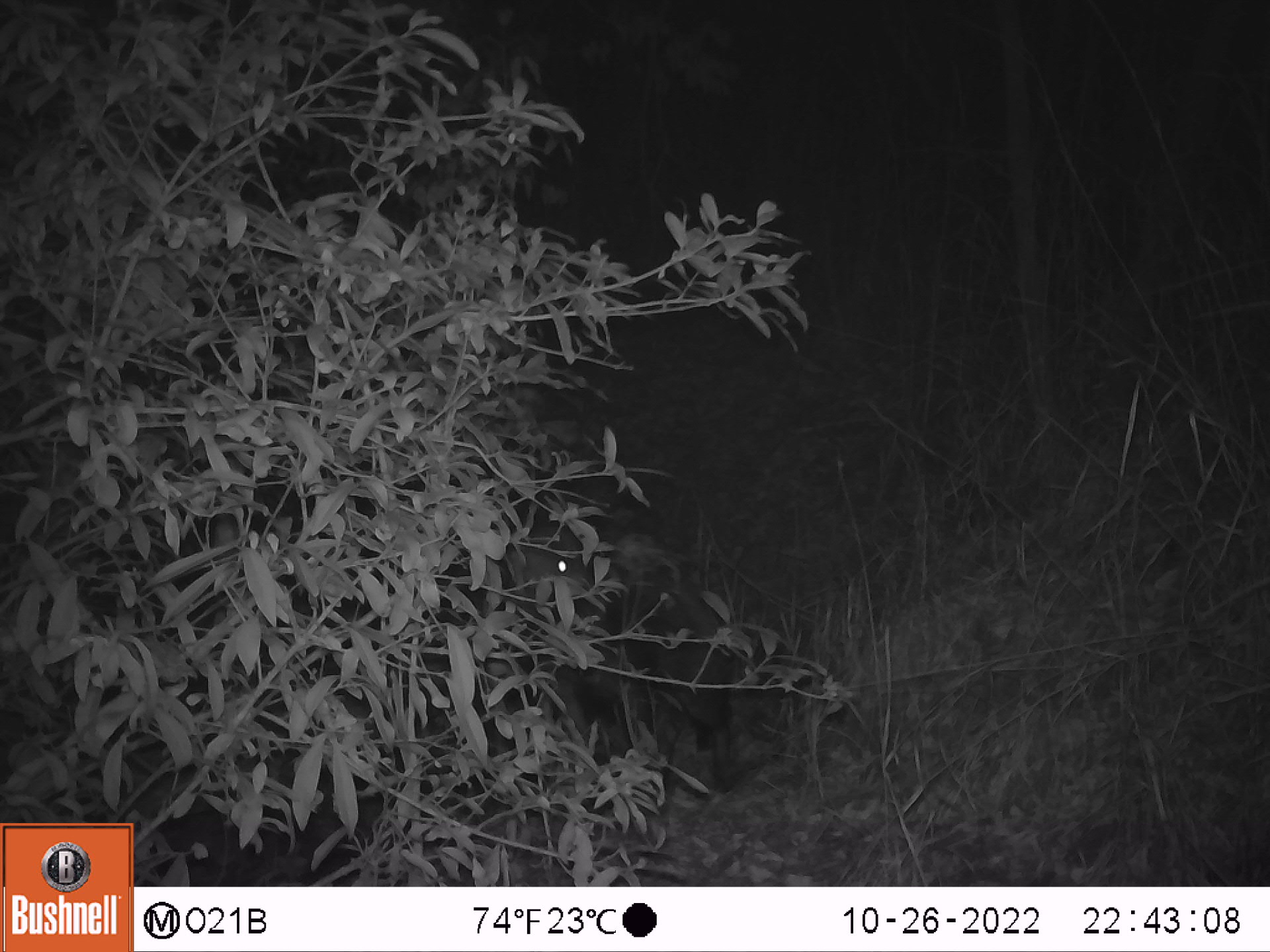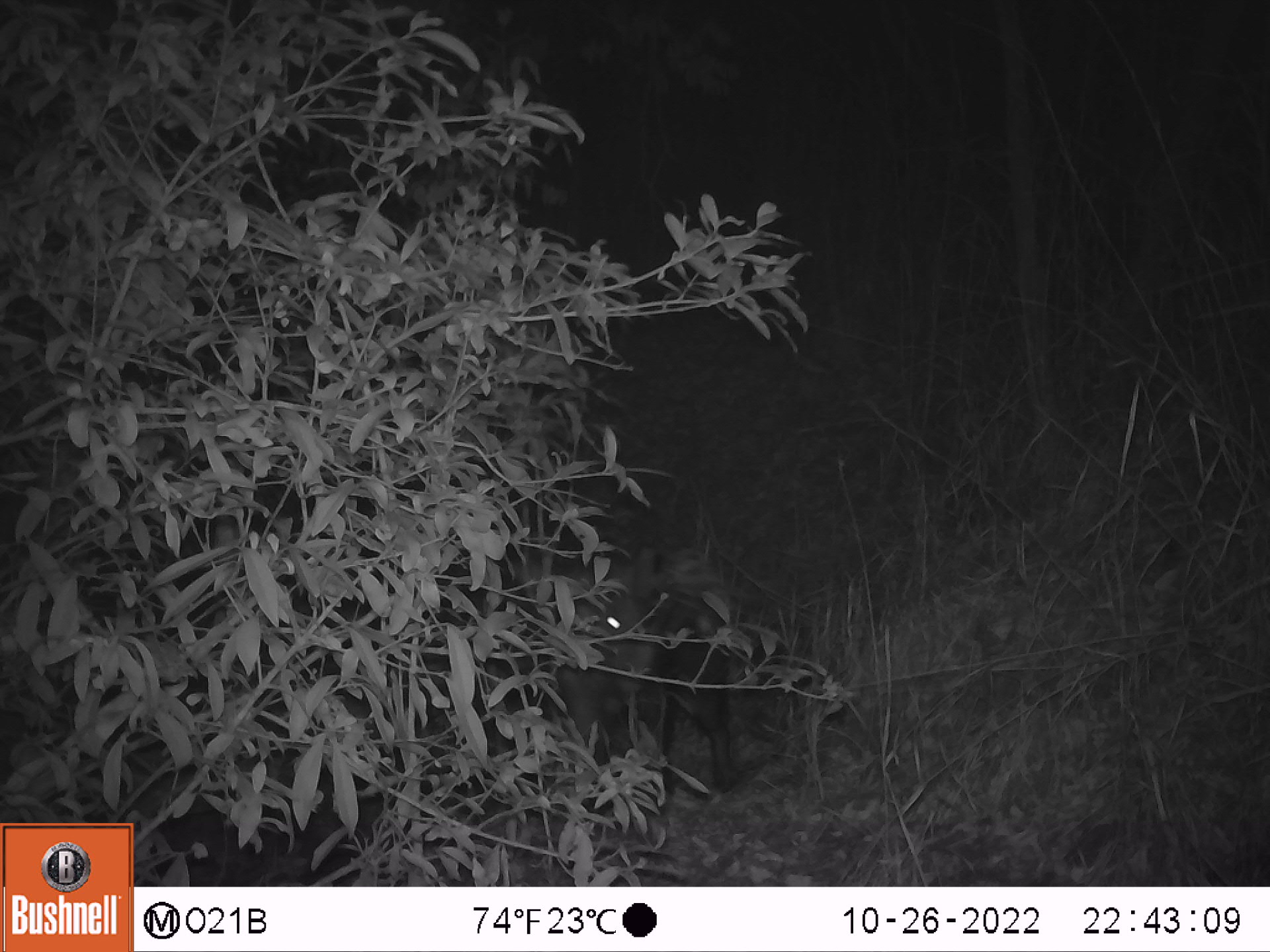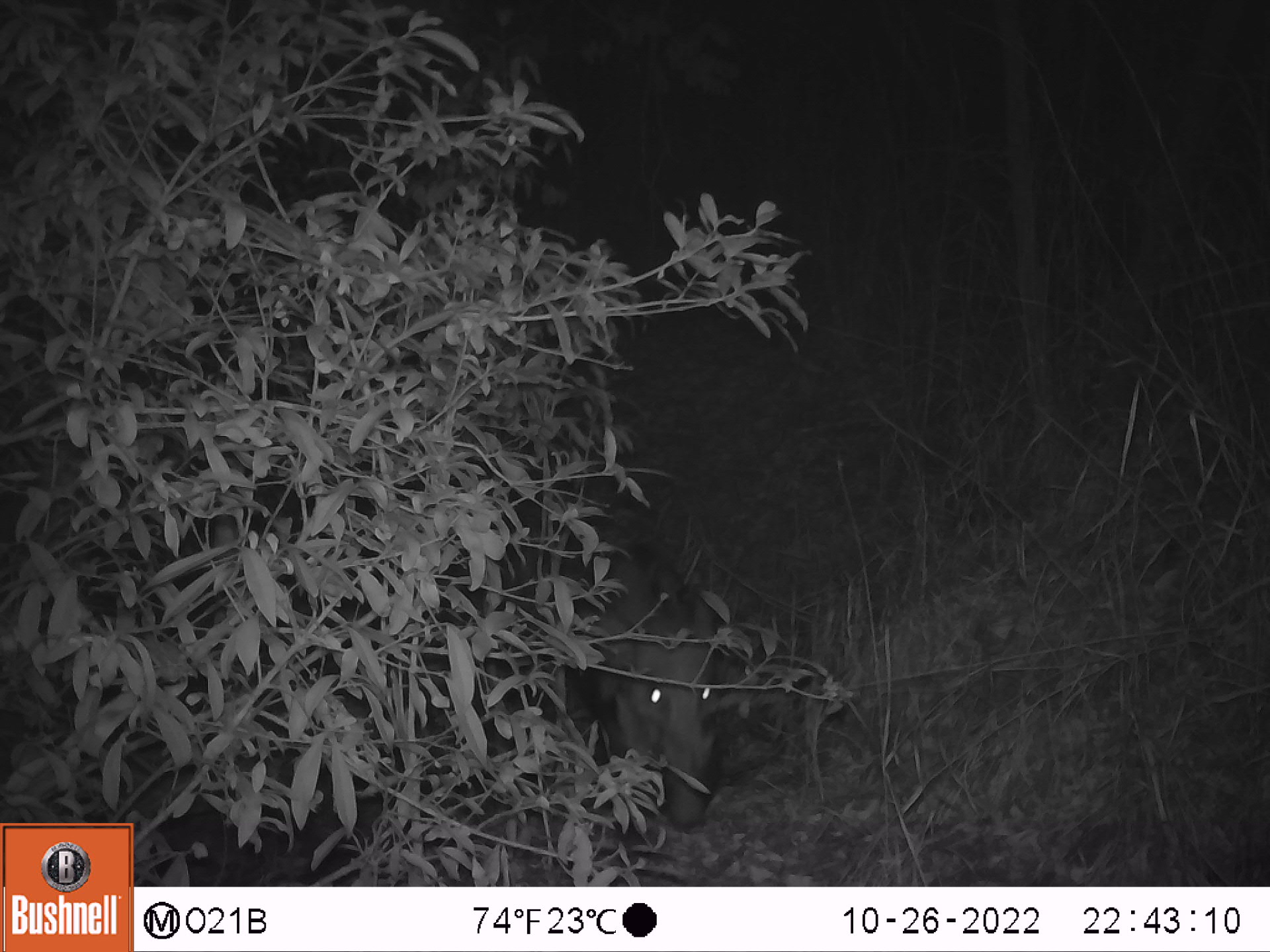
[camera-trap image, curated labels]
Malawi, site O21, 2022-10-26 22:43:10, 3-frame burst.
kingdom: Animalia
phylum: Chordata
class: Mammalia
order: Artiodactyla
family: Suidae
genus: Potamochoerus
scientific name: Potamochoerus larvatus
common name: bushpig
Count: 1.